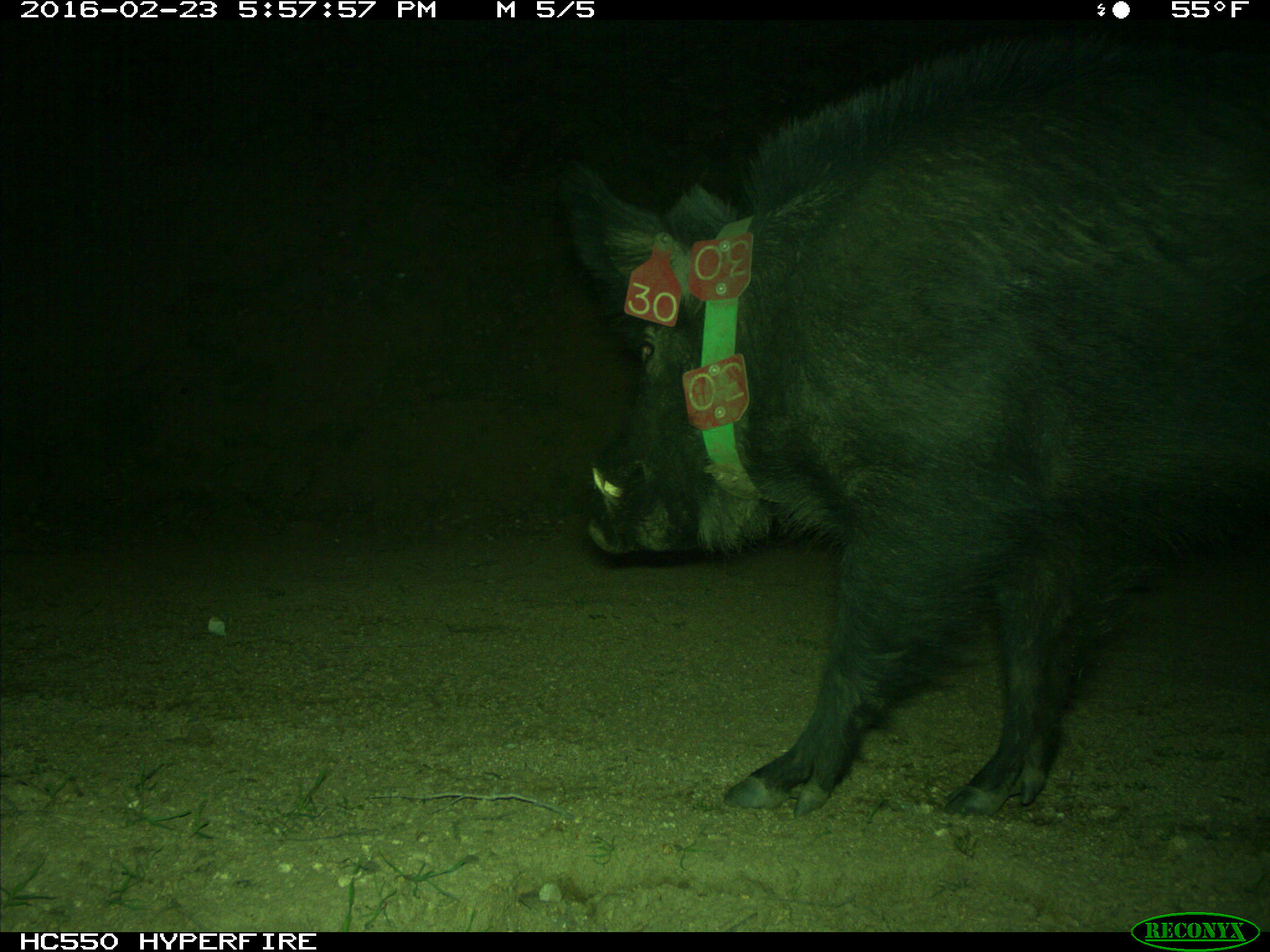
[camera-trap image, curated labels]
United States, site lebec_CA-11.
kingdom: Animalia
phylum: Chordata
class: Mammalia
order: Artiodactyla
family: Suidae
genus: Sus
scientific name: Sus scrofa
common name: wild boar